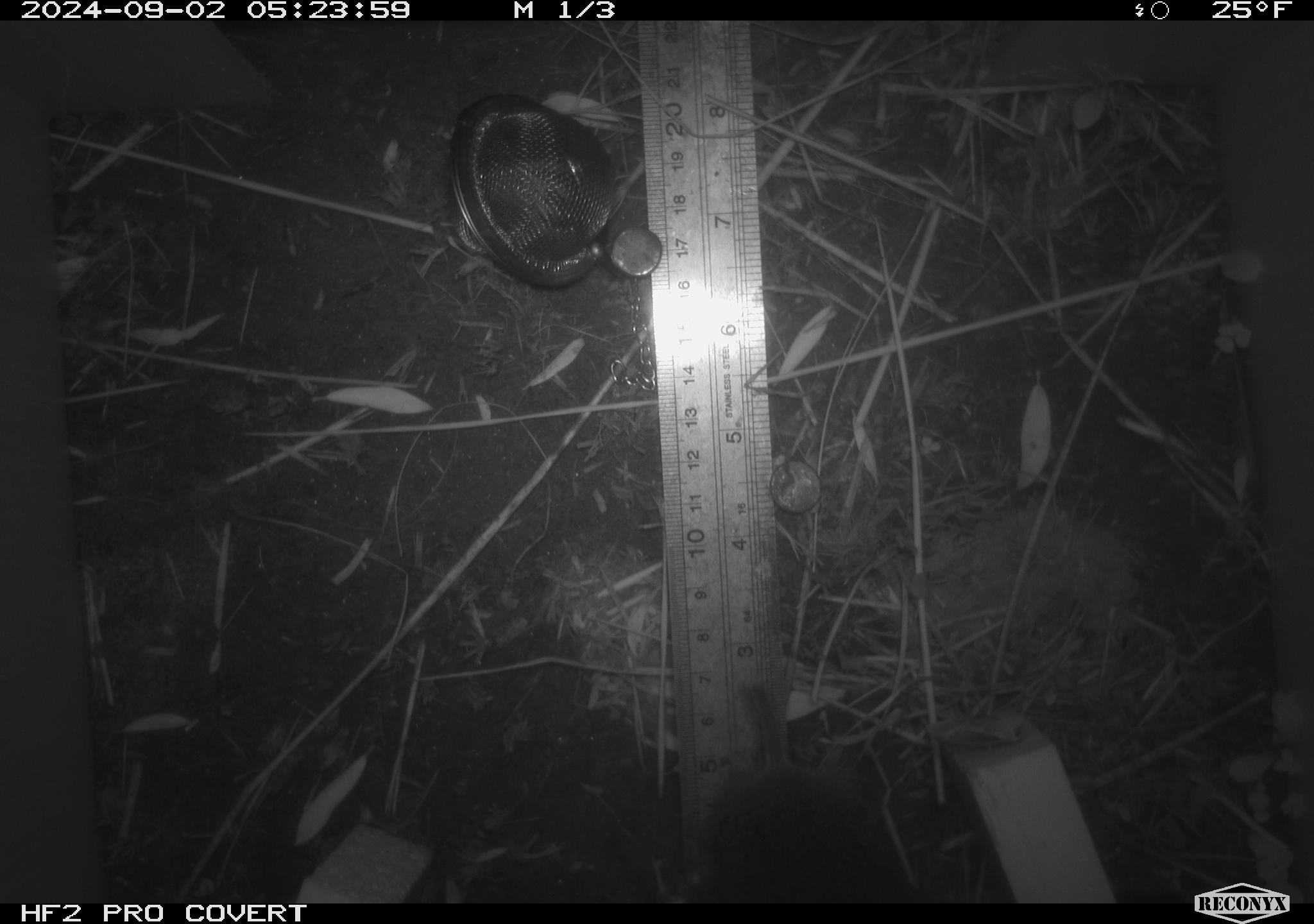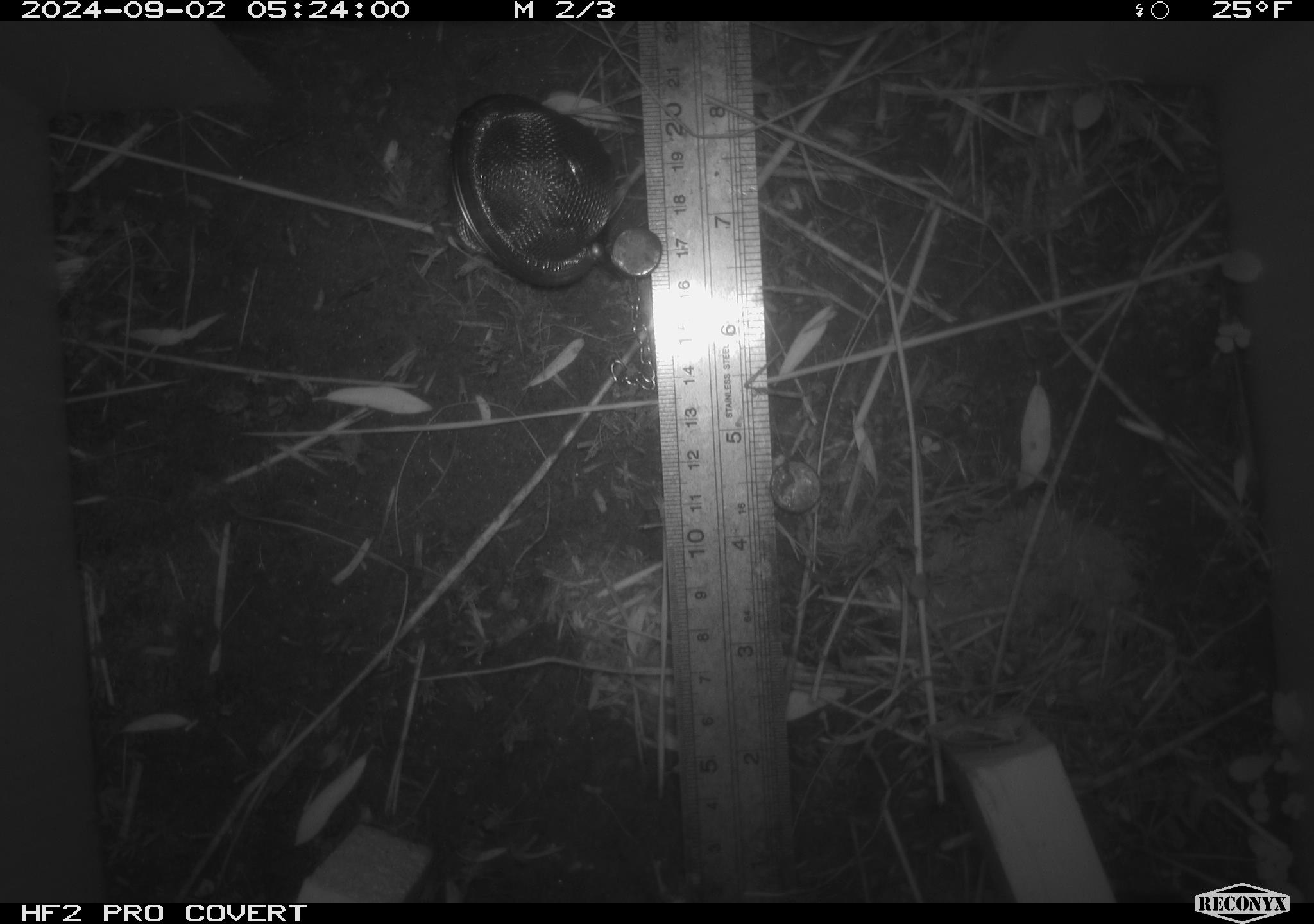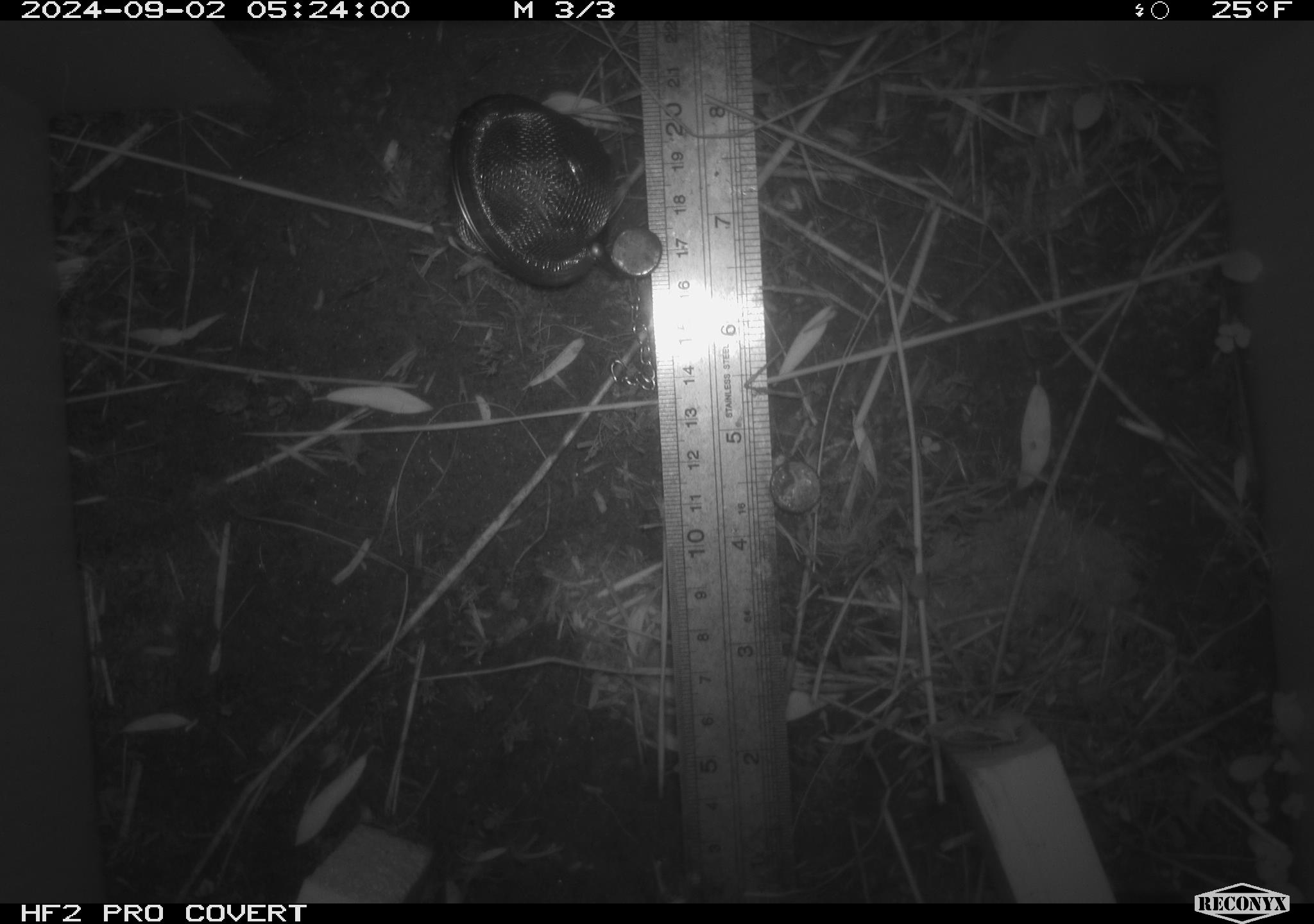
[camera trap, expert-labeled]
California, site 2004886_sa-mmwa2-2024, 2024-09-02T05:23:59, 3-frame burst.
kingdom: Animalia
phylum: Chordata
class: Mammalia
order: Rodentia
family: Cricetidae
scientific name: Arvicolinae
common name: voles, lemmings, and muskrats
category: arvicolinae subfamily